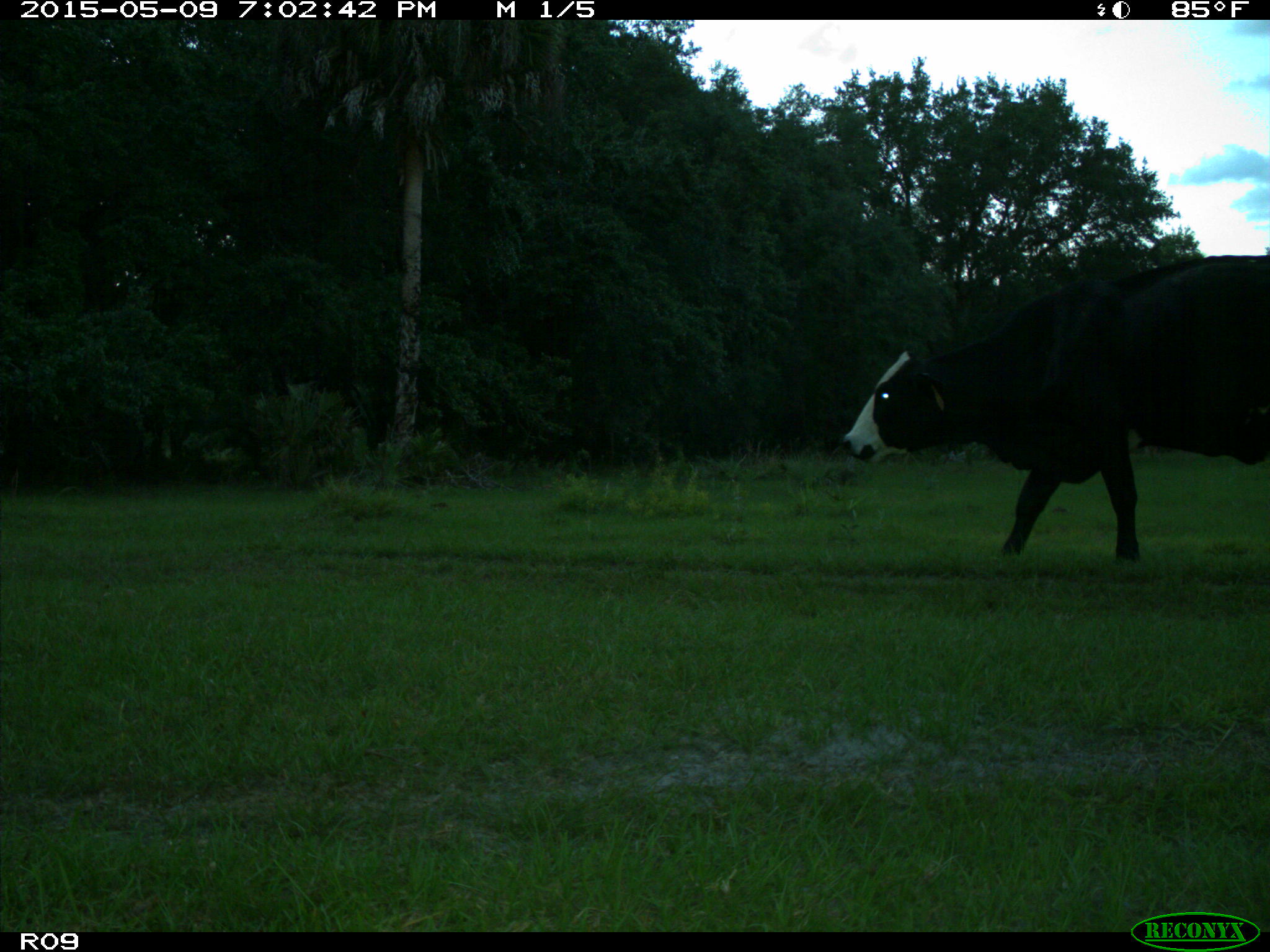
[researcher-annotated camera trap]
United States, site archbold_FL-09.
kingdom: Animalia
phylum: Chordata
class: Mammalia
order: Artiodactyla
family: Bovidae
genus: Bos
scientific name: Bos taurus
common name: domestic cow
Bos taurus (domestic cow).